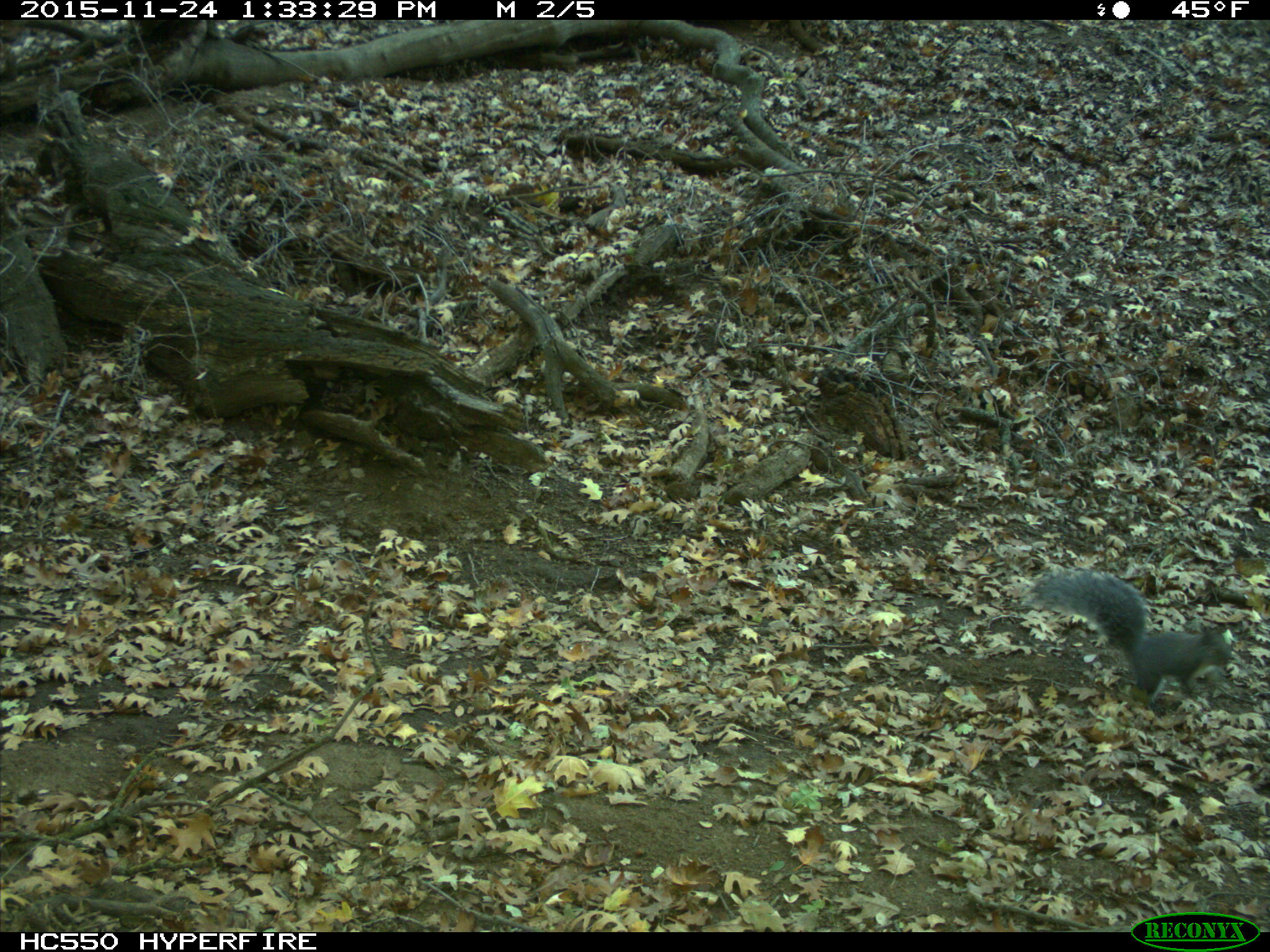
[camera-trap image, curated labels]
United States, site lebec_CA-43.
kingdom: Animalia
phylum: Chordata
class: Mammalia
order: Rodentia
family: Sciuridae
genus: Sciurus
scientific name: Sciurus carolinensis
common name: eastern gray squirrel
Sciurus carolinensis (eastern gray squirrel).